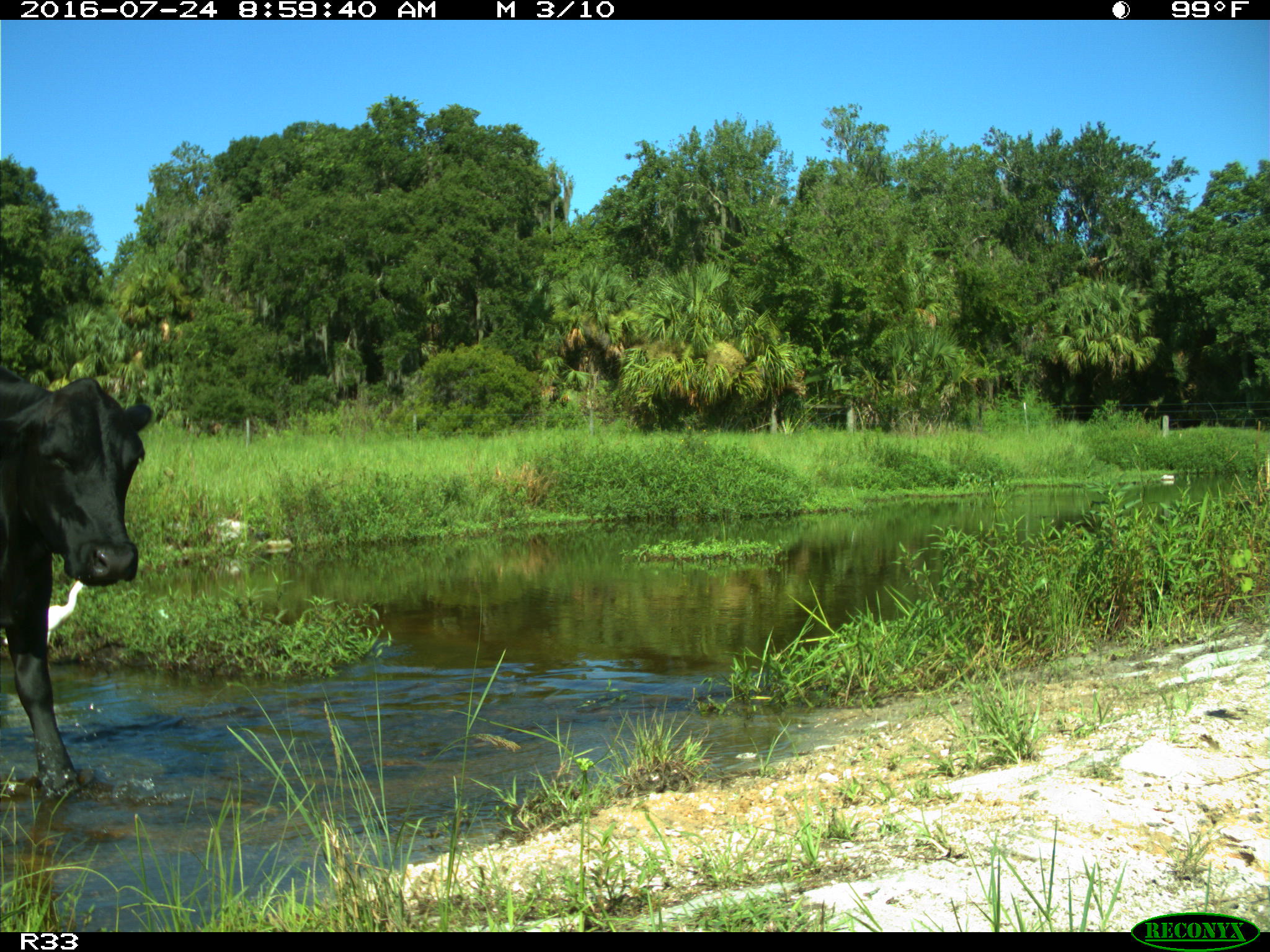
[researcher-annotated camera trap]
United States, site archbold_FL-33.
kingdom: Animalia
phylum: Chordata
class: Mammalia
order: Artiodactyla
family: Bovidae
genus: Bos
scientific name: Bos taurus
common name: domestic cow